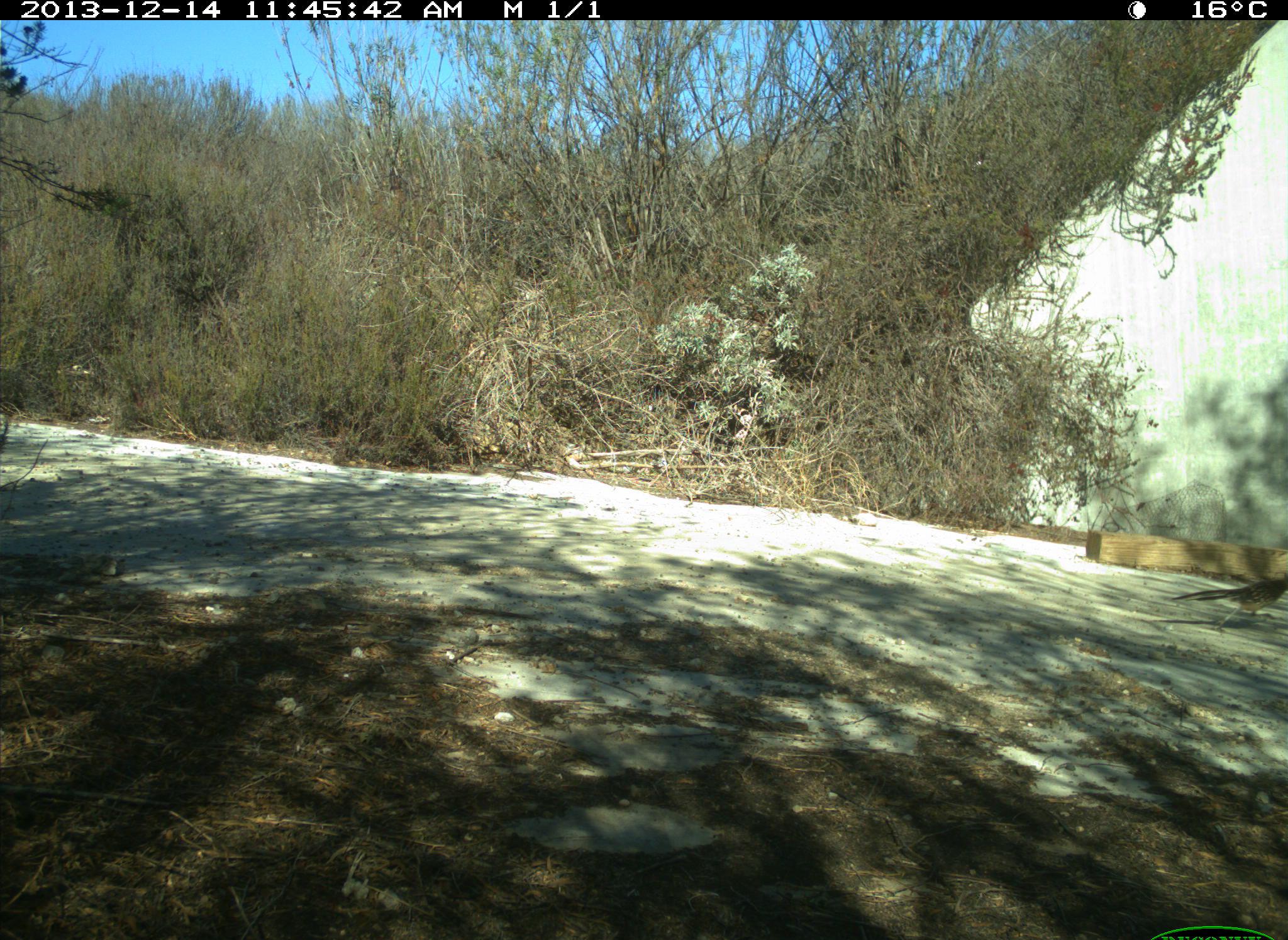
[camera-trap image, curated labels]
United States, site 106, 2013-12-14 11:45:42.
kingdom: Animalia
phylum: Chordata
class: Aves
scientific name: Aves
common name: bird